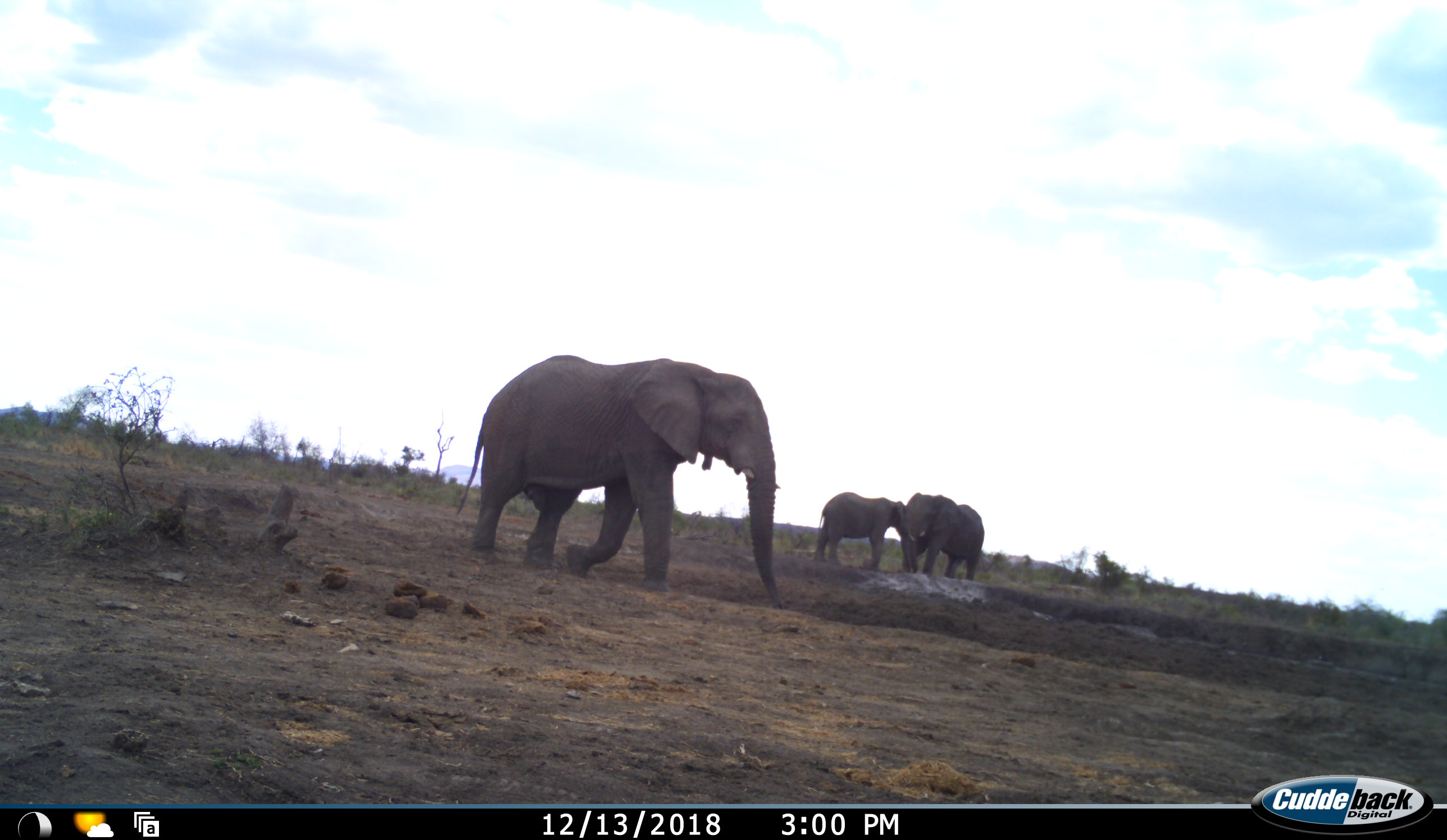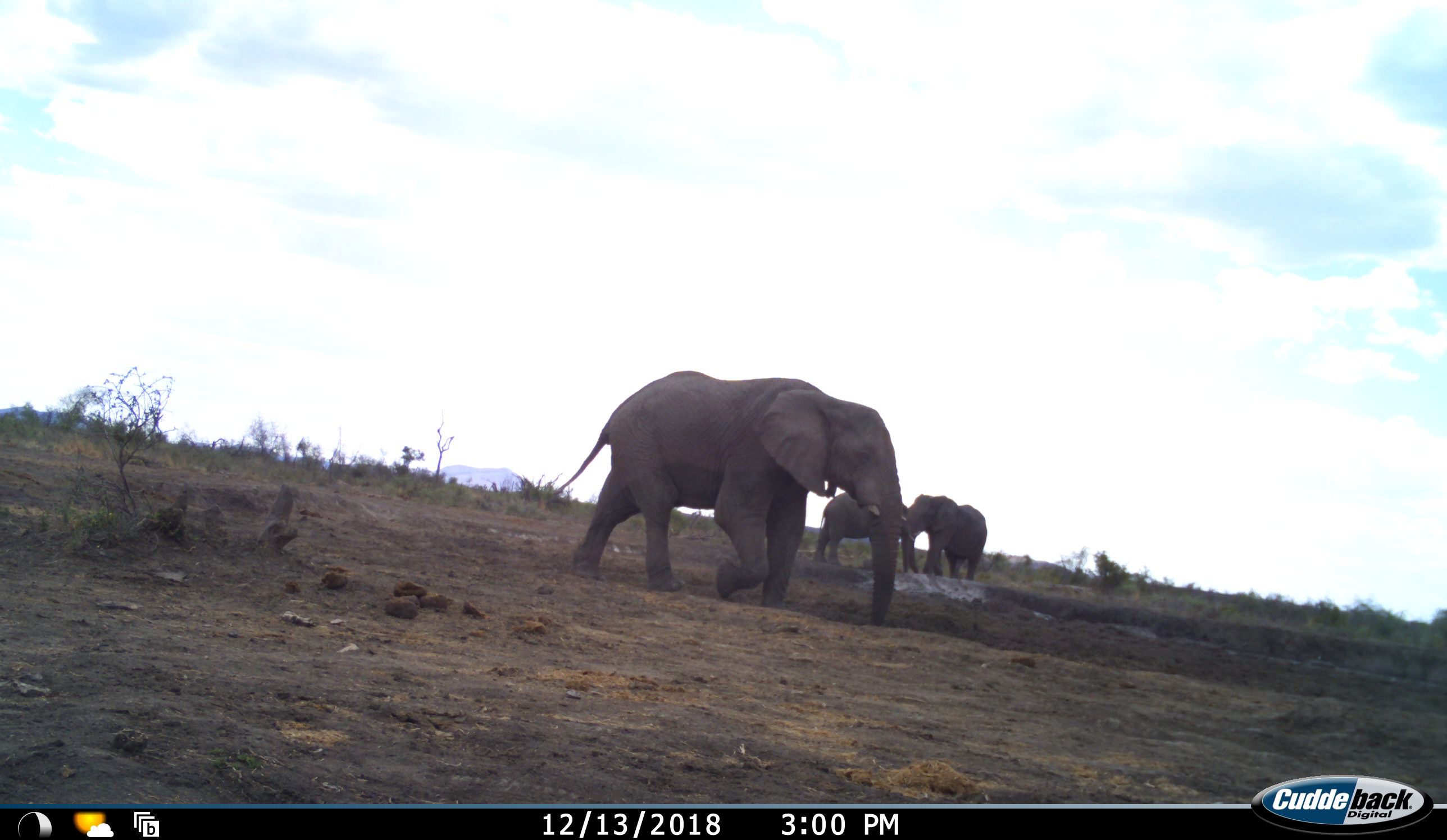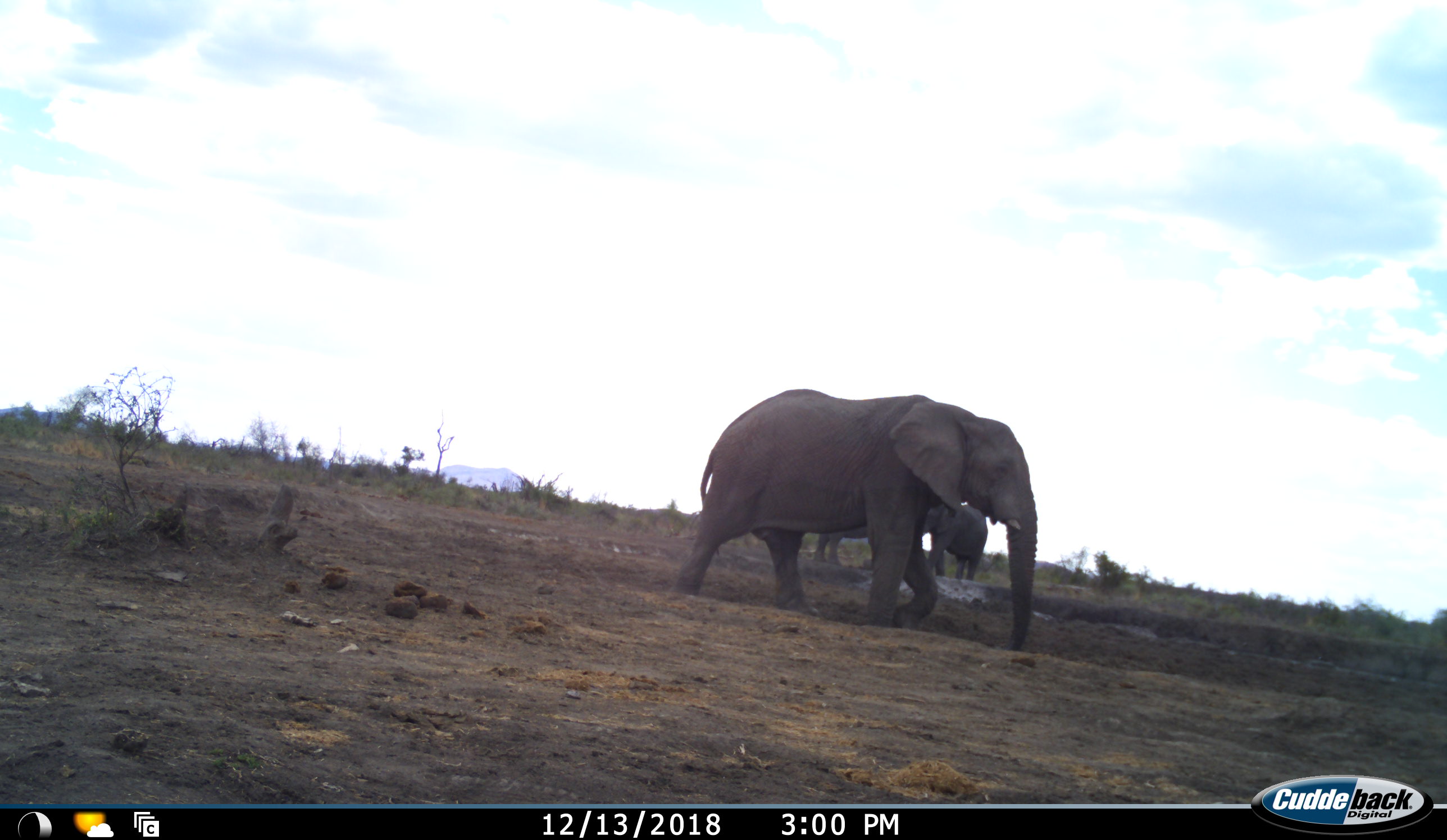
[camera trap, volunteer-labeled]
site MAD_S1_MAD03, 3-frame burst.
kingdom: Animalia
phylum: Chordata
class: Mammalia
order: Proboscidea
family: Elephantidae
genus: Loxodonta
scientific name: Loxodonta africana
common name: african bush elephant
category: elephant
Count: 3.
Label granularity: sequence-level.